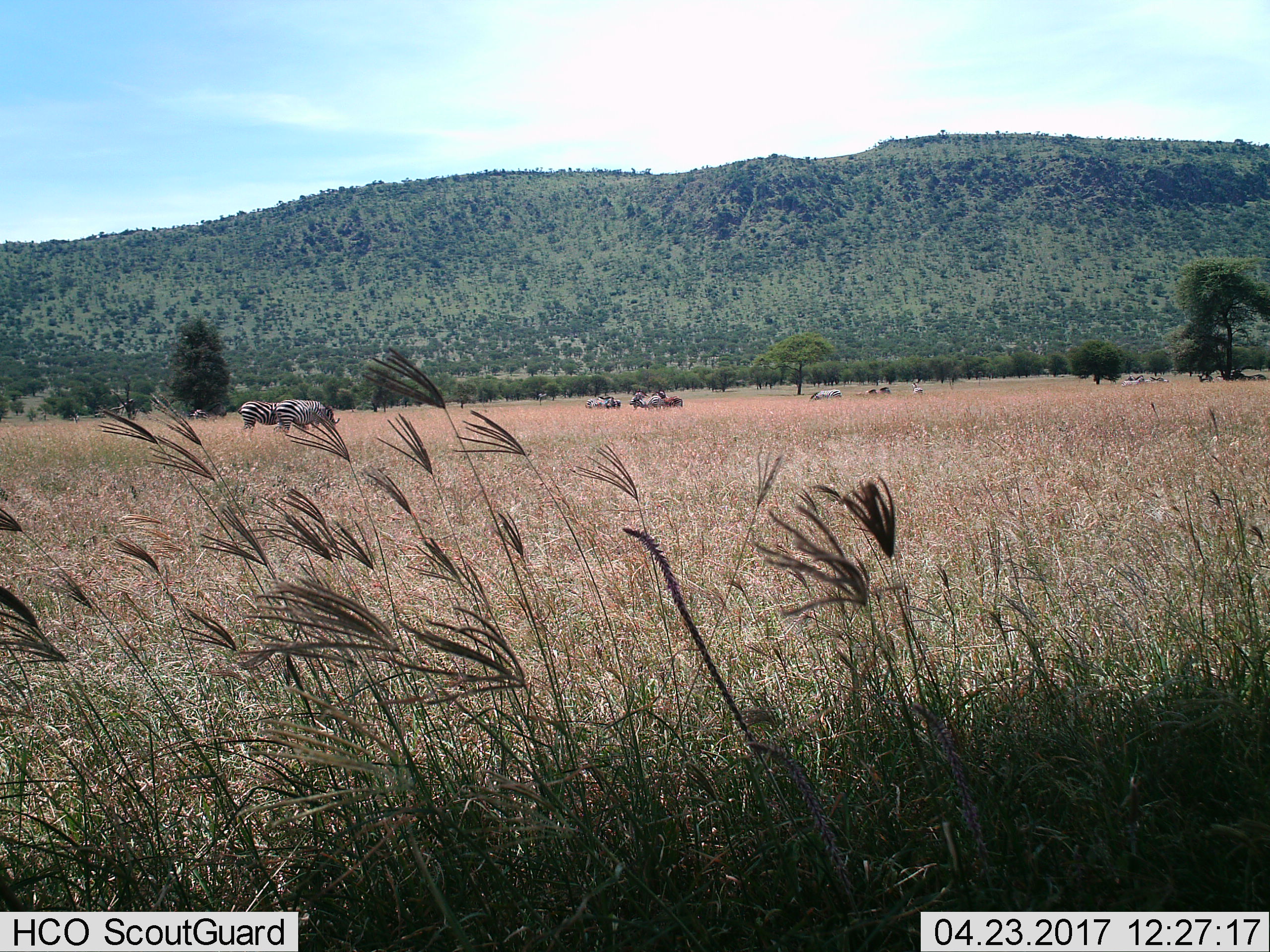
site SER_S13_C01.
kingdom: Animalia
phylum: Chordata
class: Mammalia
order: Perissodactyla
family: Equidae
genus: Equus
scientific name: Equus quagga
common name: plains zebra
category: zebraplains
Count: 11-50.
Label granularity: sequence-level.